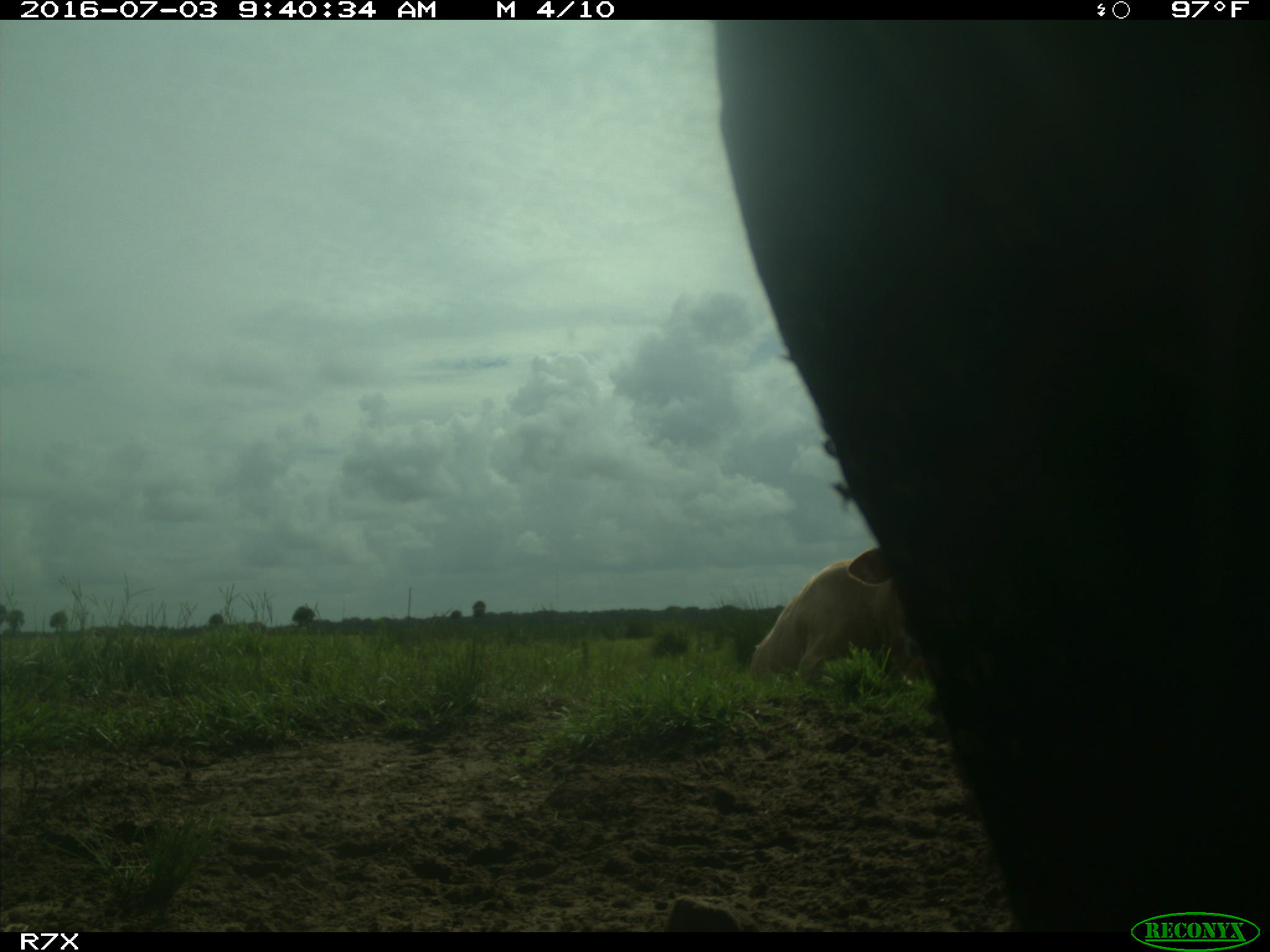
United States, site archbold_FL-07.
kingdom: Animalia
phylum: Chordata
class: Mammalia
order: Artiodactyla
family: Bovidae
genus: Bos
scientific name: Bos taurus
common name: domestic cow